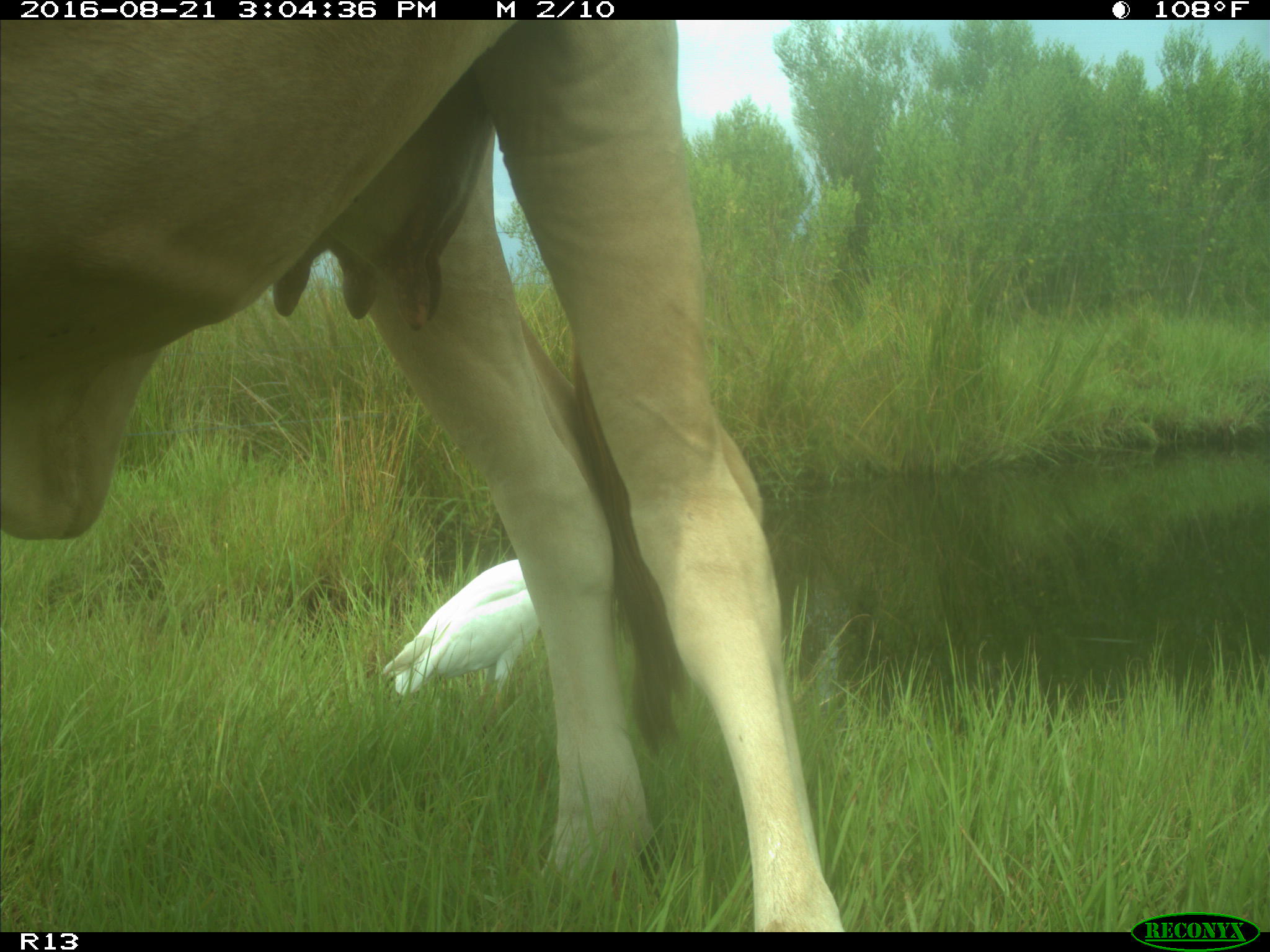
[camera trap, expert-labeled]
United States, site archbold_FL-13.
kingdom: Animalia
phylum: Chordata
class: Mammalia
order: Artiodactyla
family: Bovidae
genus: Bos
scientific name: Bos taurus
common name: domestic cow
Bos taurus (domestic cow).